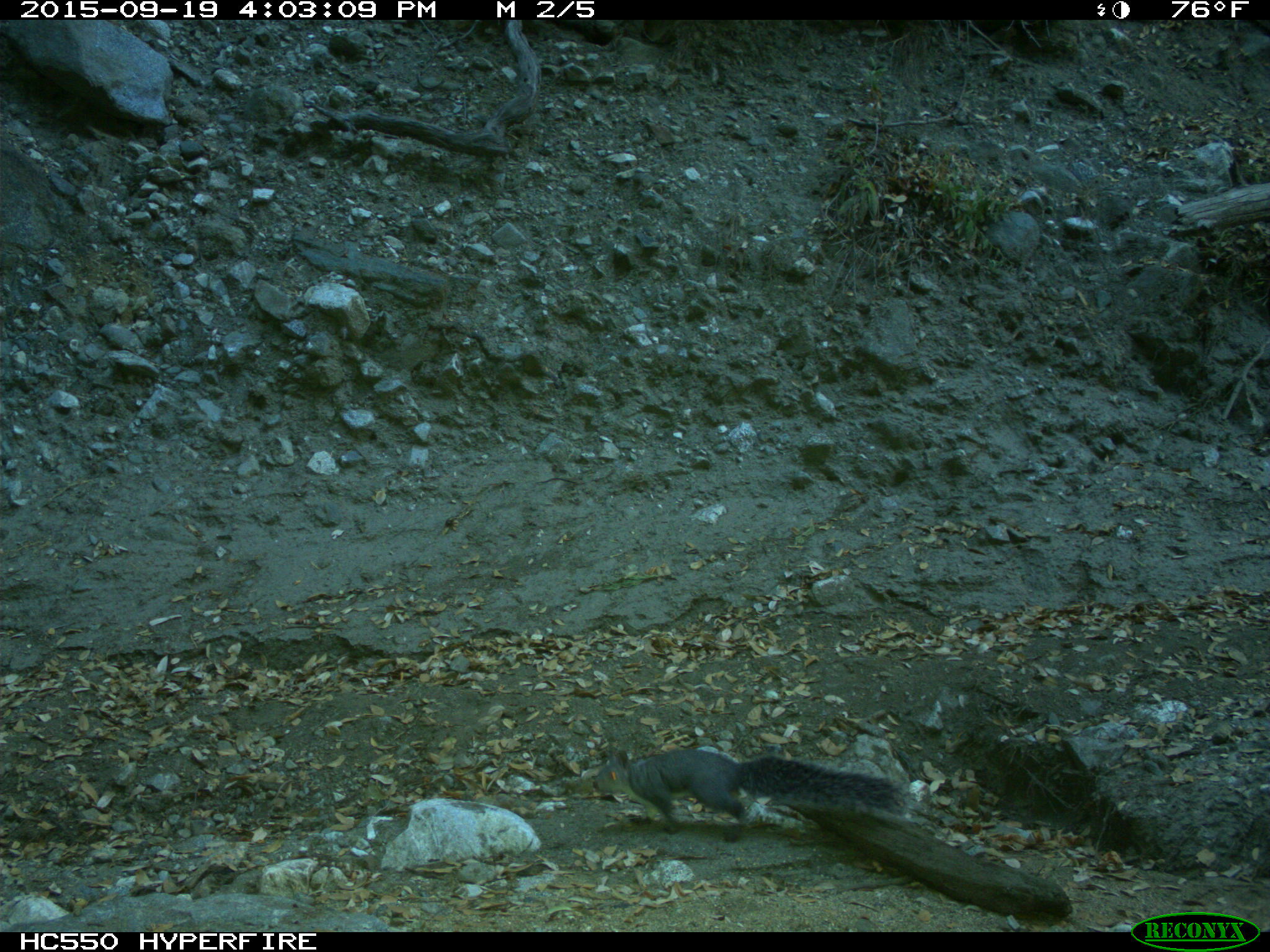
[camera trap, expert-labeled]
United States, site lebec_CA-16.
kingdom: Animalia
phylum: Chordata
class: Mammalia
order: Rodentia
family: Sciuridae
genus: Sciurus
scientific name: Sciurus carolinensis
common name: eastern gray squirrel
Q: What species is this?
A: Sciurus carolinensis (eastern gray squirrel).